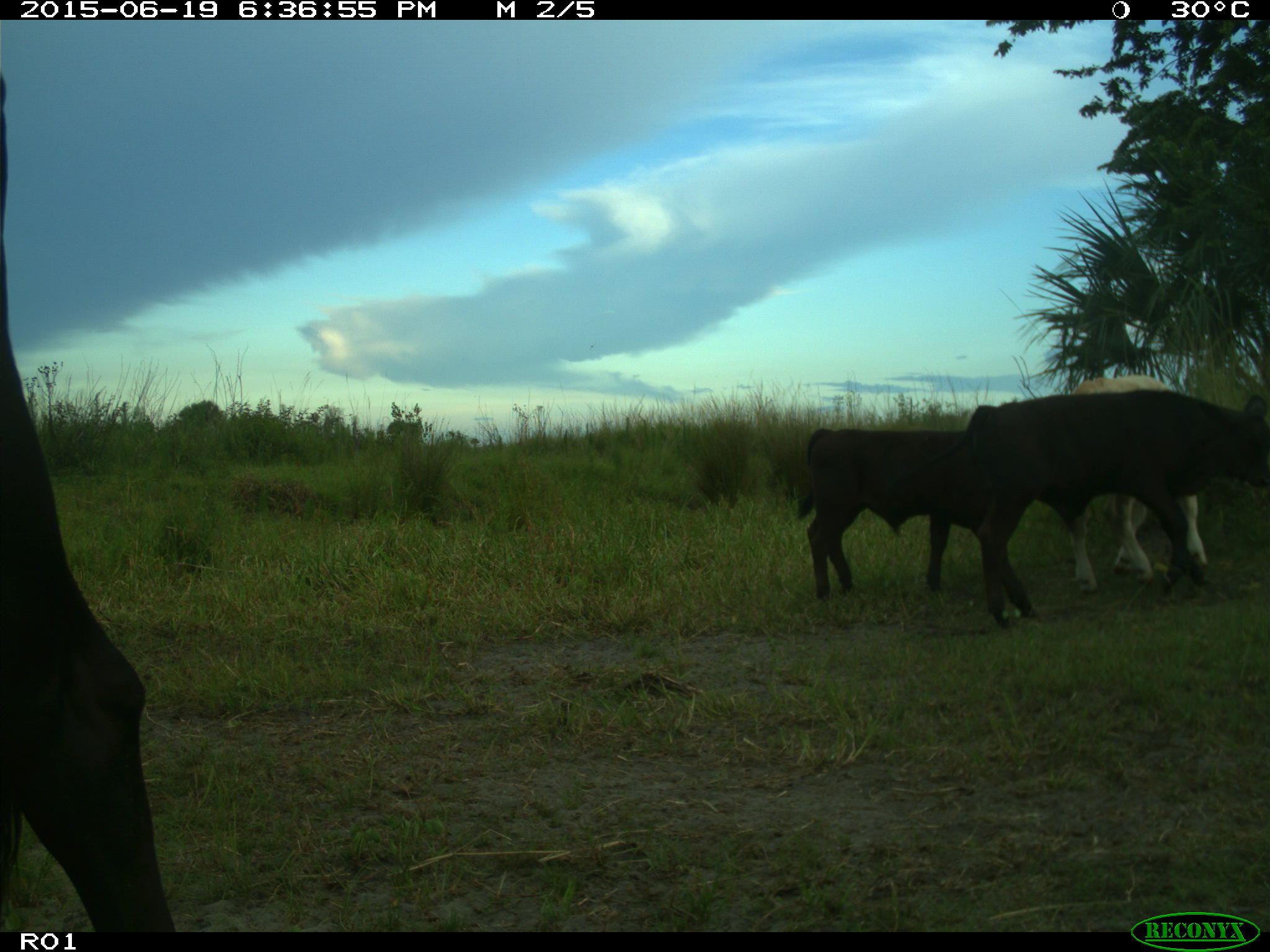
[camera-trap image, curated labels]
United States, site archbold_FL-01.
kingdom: Animalia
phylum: Chordata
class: Mammalia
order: Artiodactyla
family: Bovidae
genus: Bos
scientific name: Bos taurus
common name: domestic cow